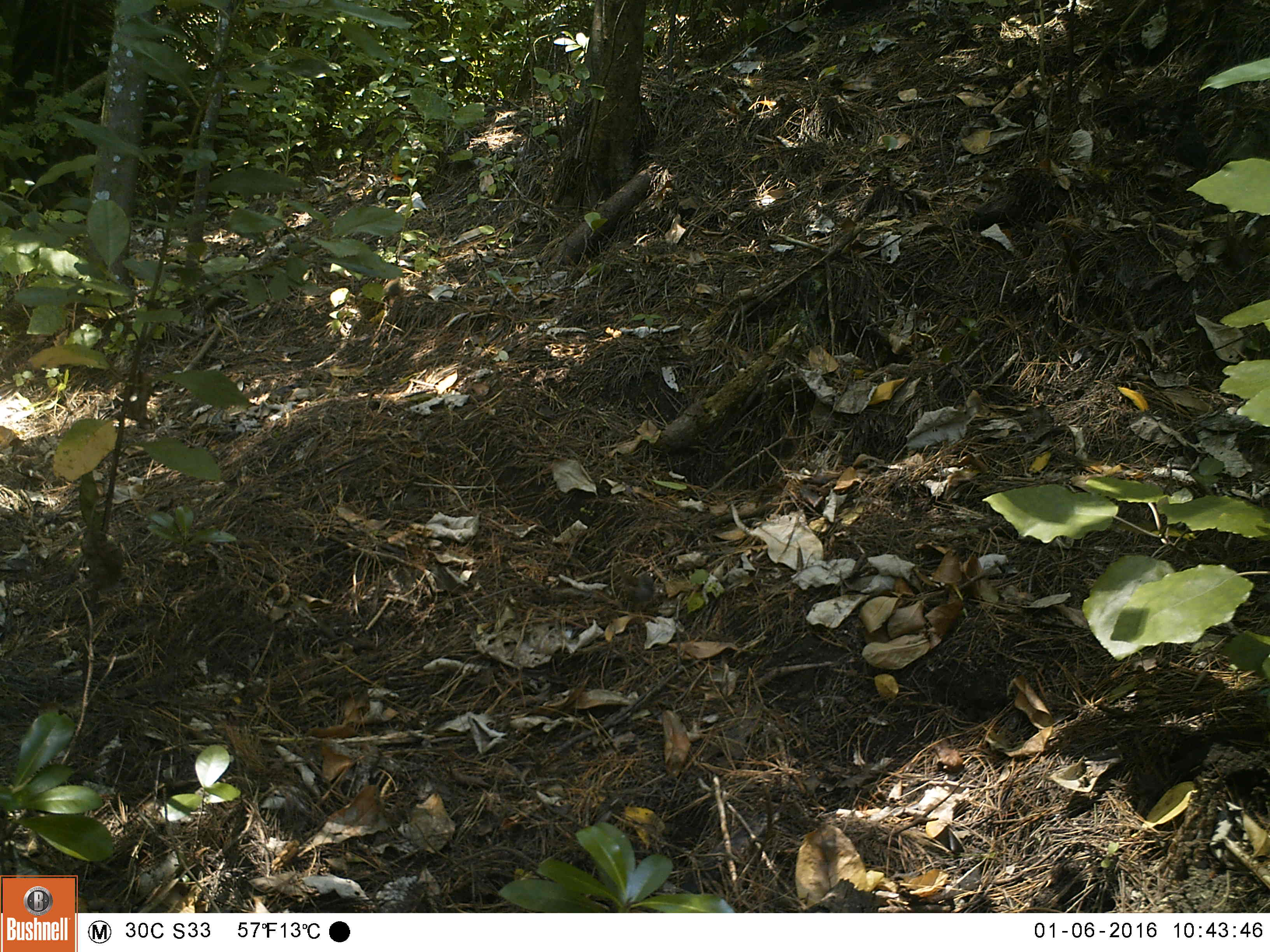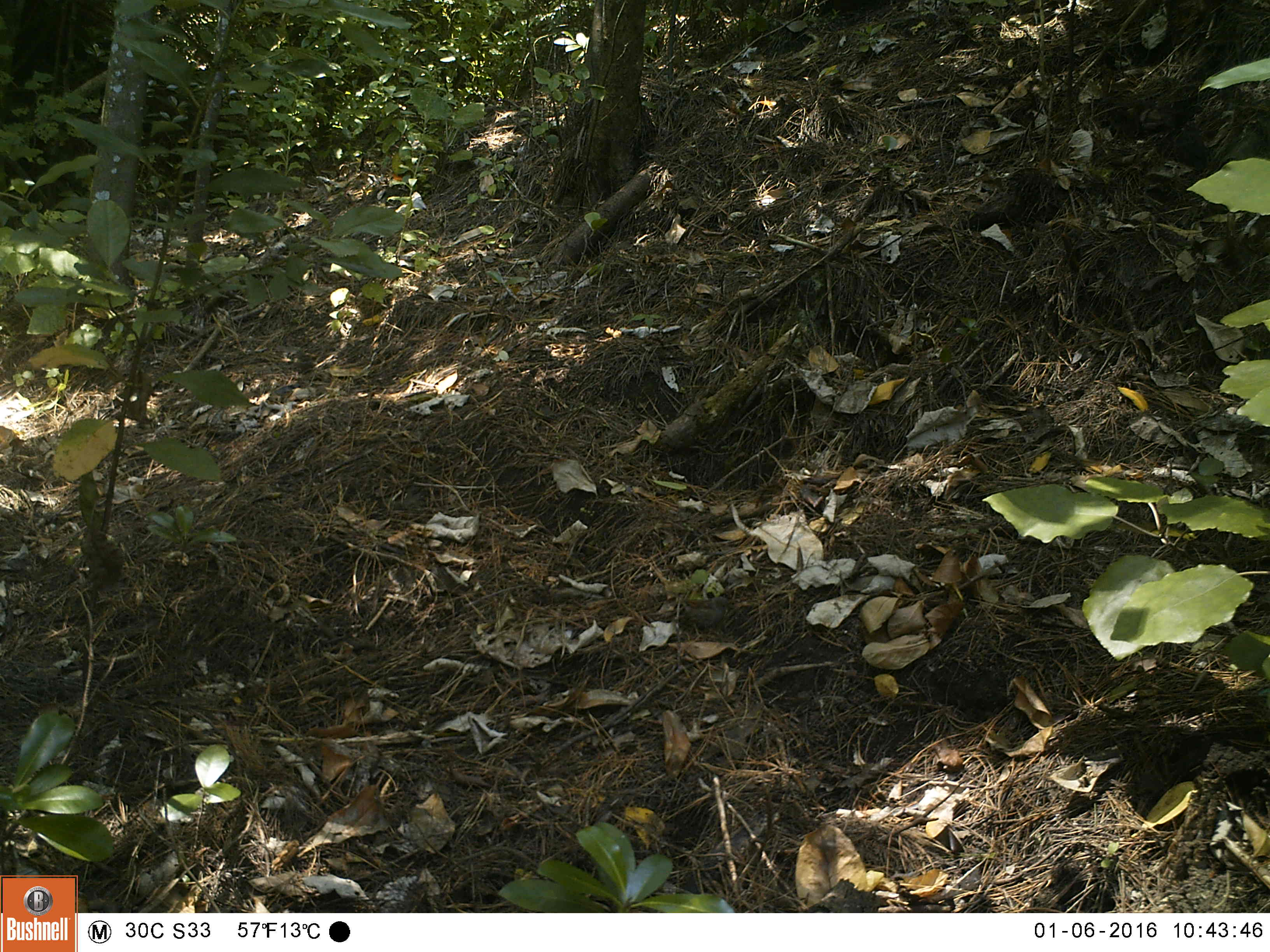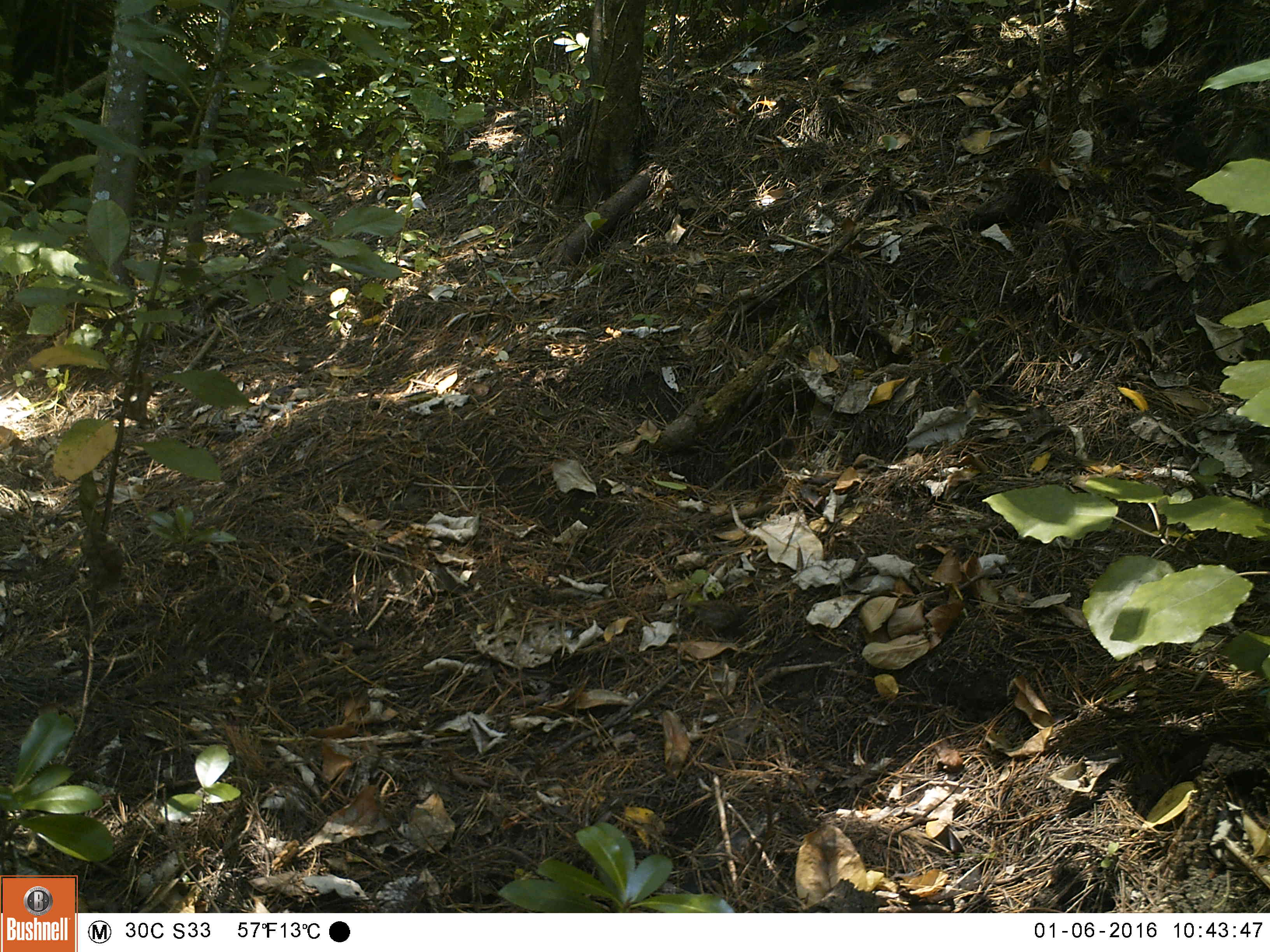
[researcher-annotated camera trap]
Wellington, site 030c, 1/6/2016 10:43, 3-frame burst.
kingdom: Animalia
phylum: Chordata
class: Aves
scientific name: Aves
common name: bird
Bird (Aves).